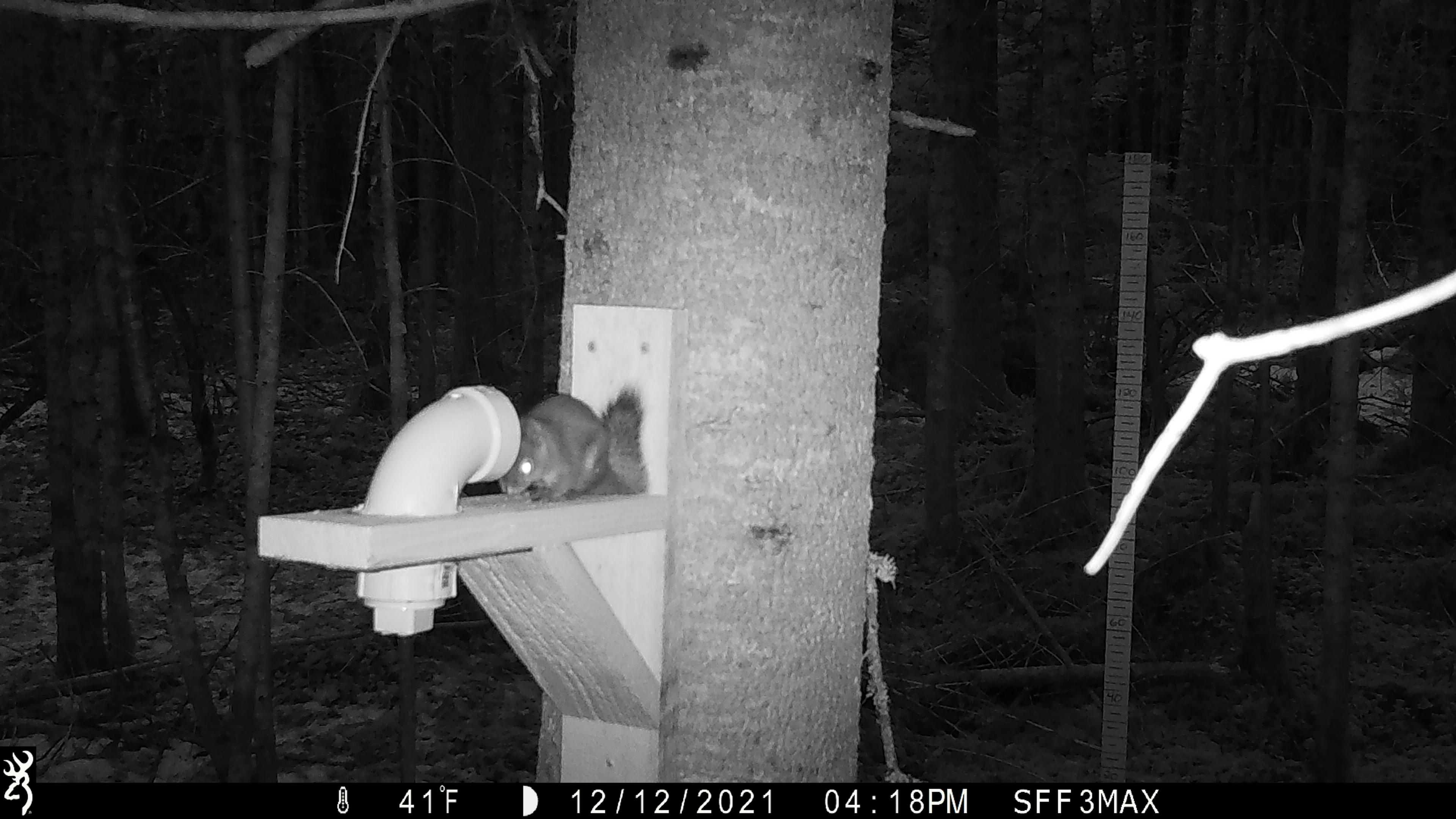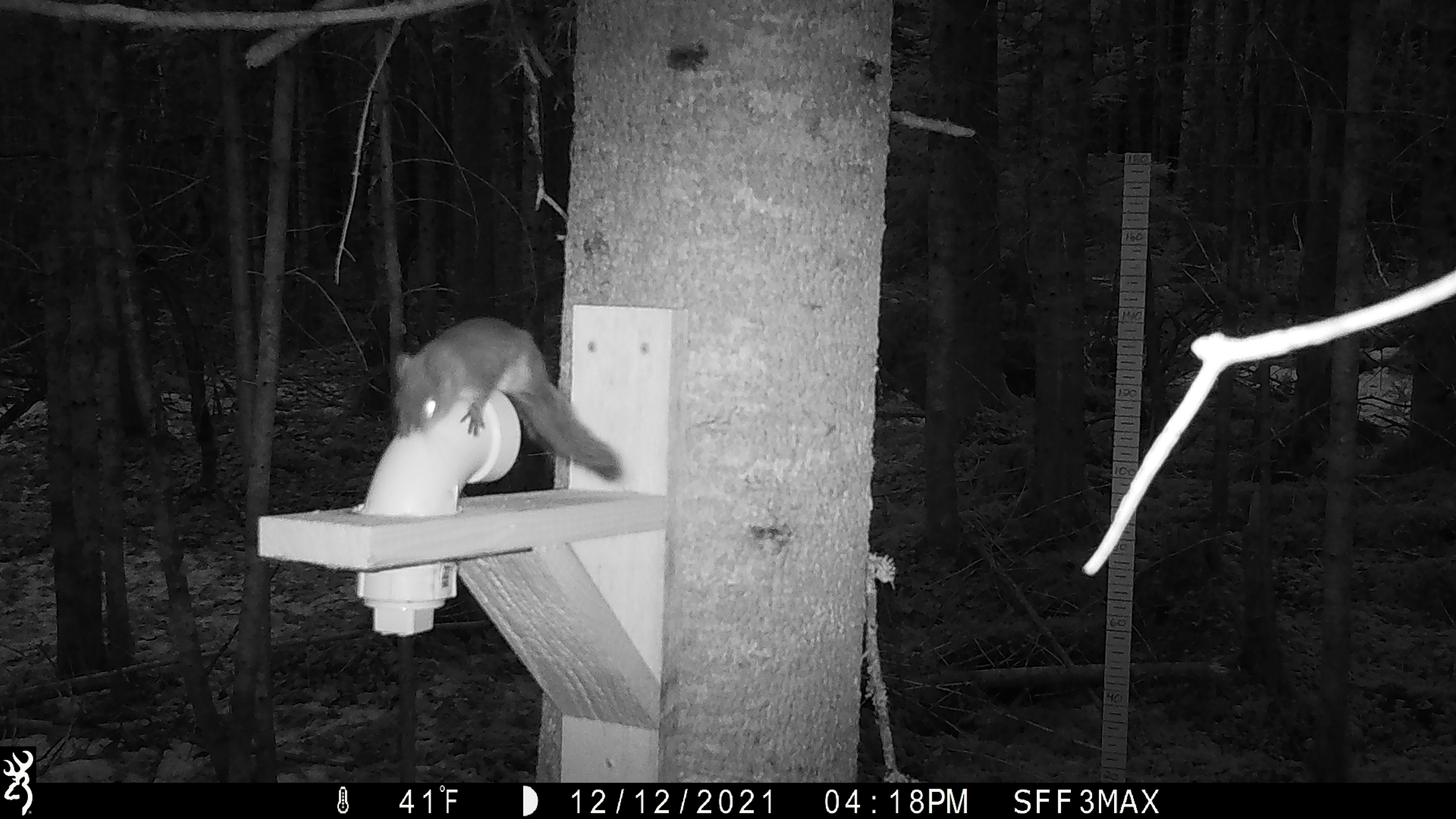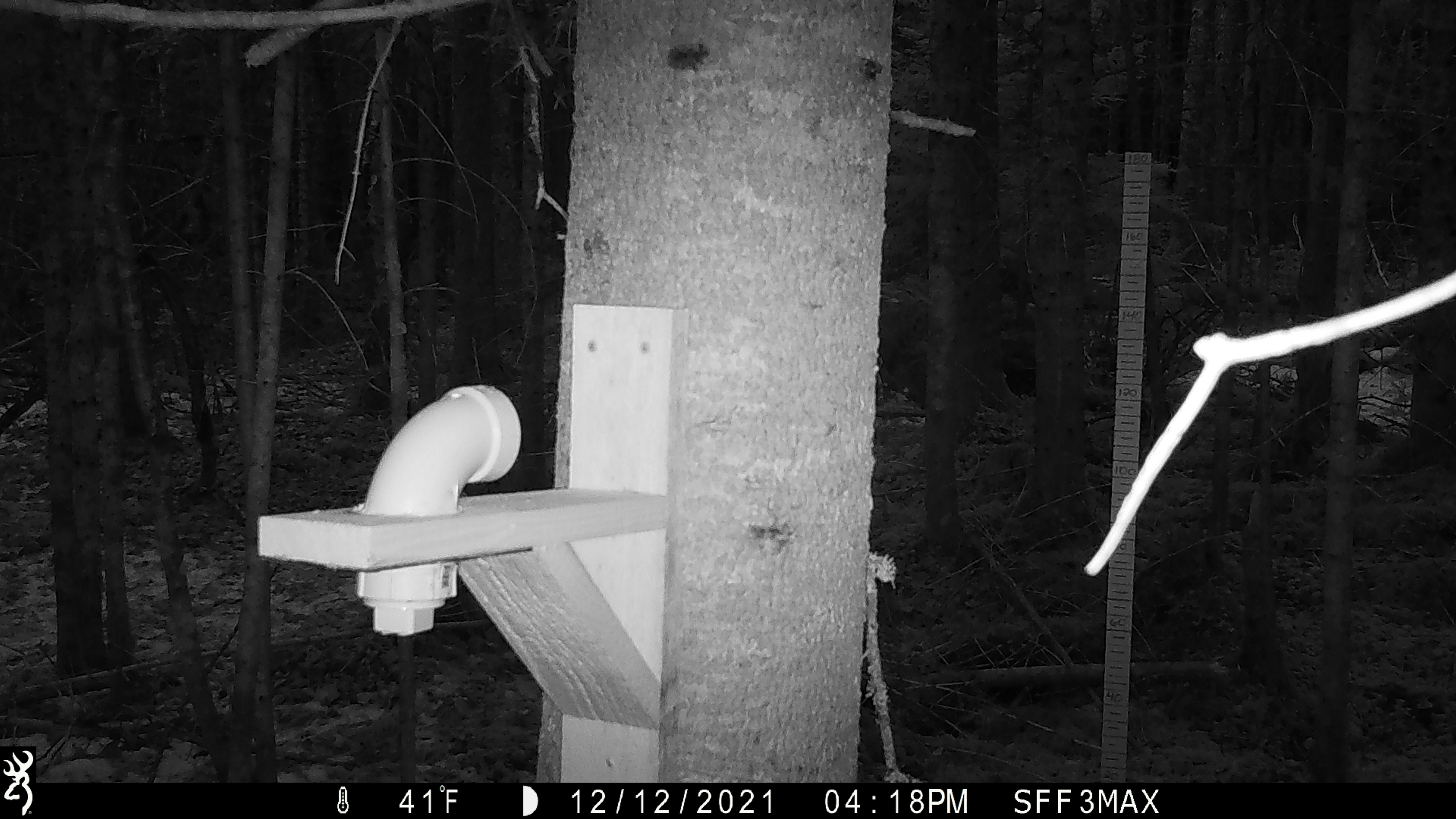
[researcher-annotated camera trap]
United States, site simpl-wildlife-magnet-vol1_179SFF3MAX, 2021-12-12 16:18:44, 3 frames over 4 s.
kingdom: Animalia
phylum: Chordata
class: Mammalia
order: Rodentia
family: Sciuridae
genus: Tamiasciurus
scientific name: Tamiasciurus hudsonicus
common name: red squirrel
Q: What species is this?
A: Red squirrel (Tamiasciurus hudsonicus).